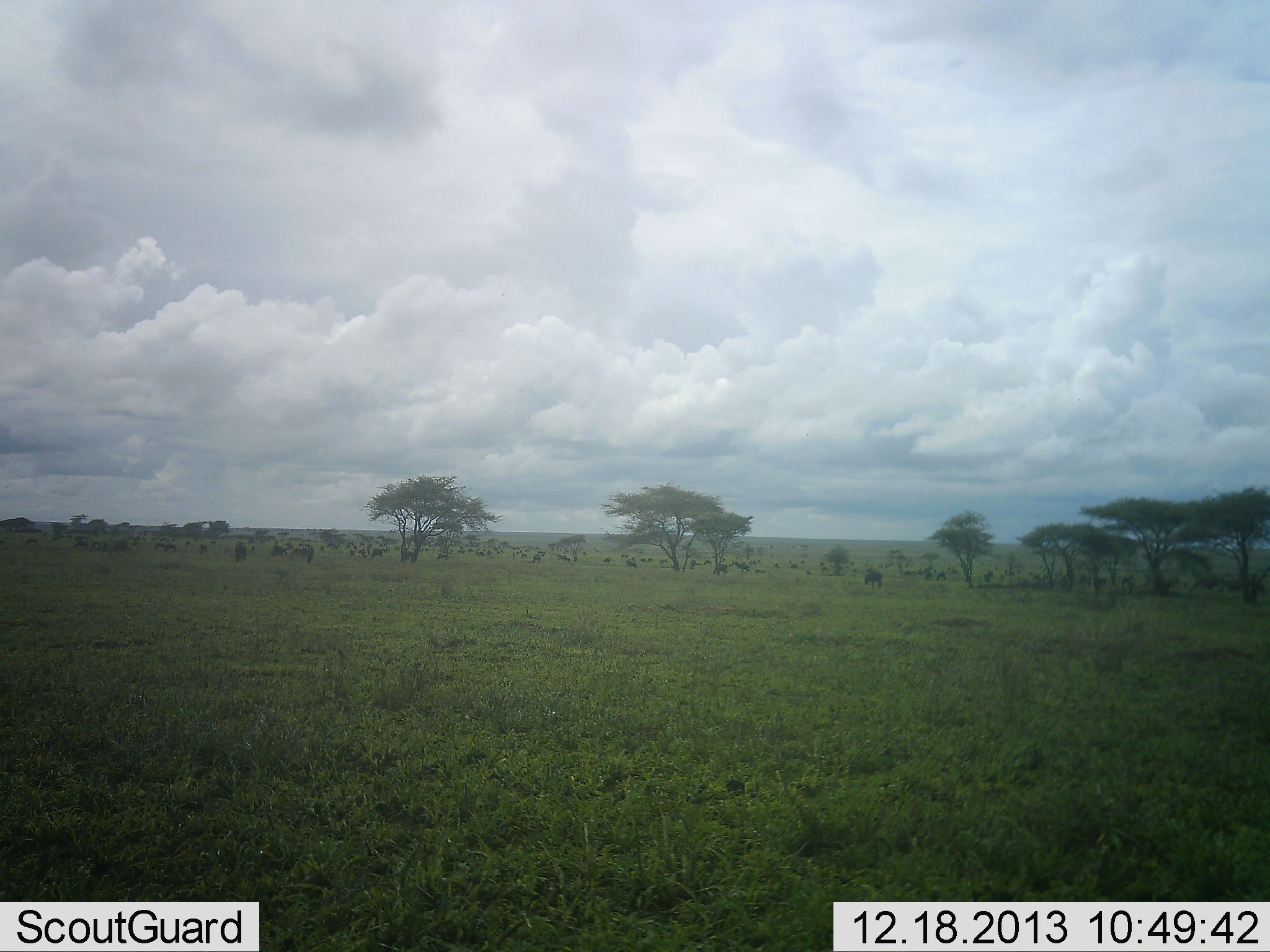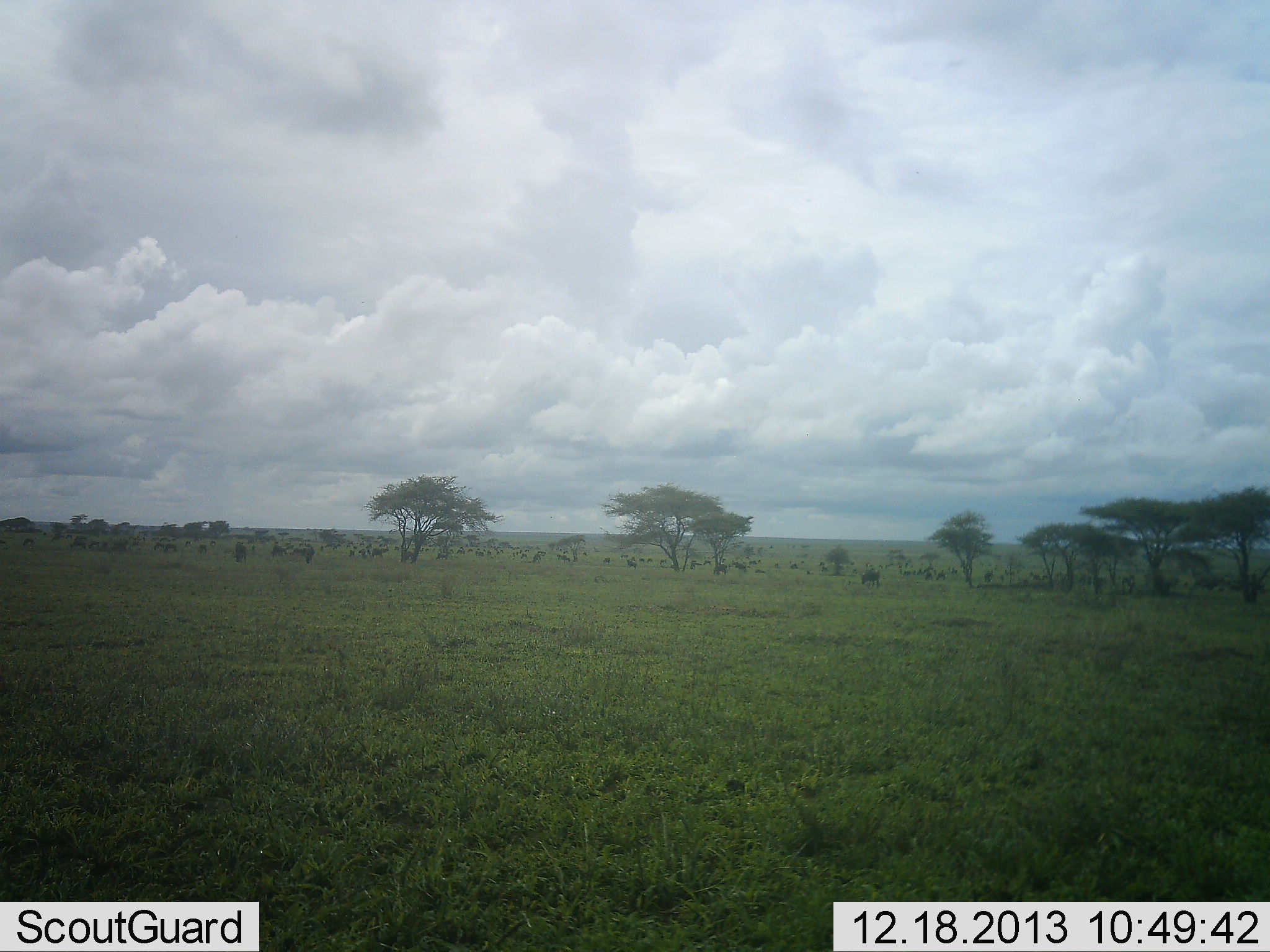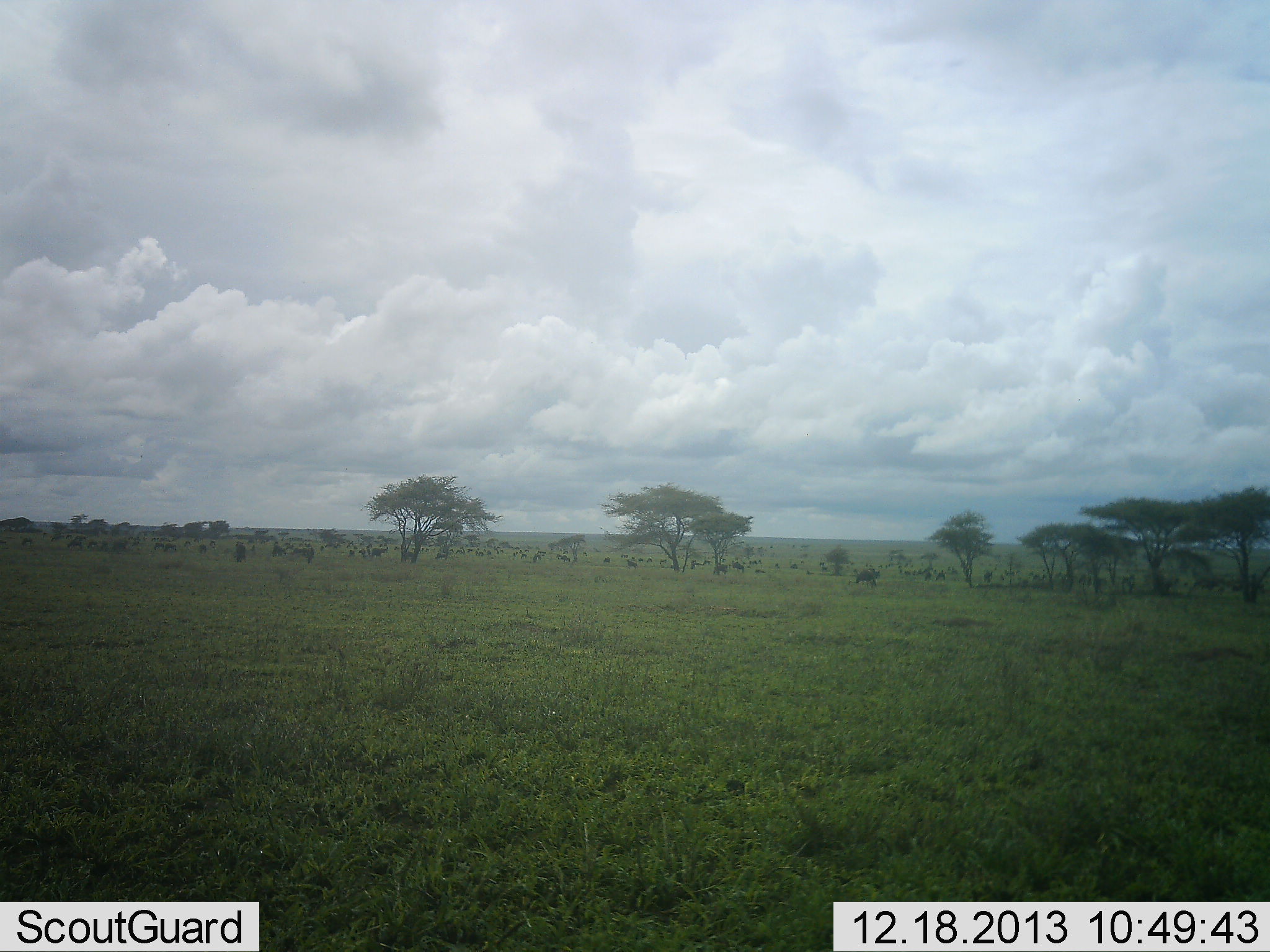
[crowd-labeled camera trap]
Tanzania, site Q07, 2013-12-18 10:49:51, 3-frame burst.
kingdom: Animalia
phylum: Chordata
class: Mammalia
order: Artiodactyla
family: Bovidae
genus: Connochaetes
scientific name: Connochaetes taurinus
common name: blue wildebeest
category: wildebeest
Wildebeest (blue wildebeest) (Connochaetes taurinus), count 11-50. Behavior (volunteer vote fractions): standing 50%, resting 0%, moving 60%, interacting 0%. Young present (vote fraction): 0%. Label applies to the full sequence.